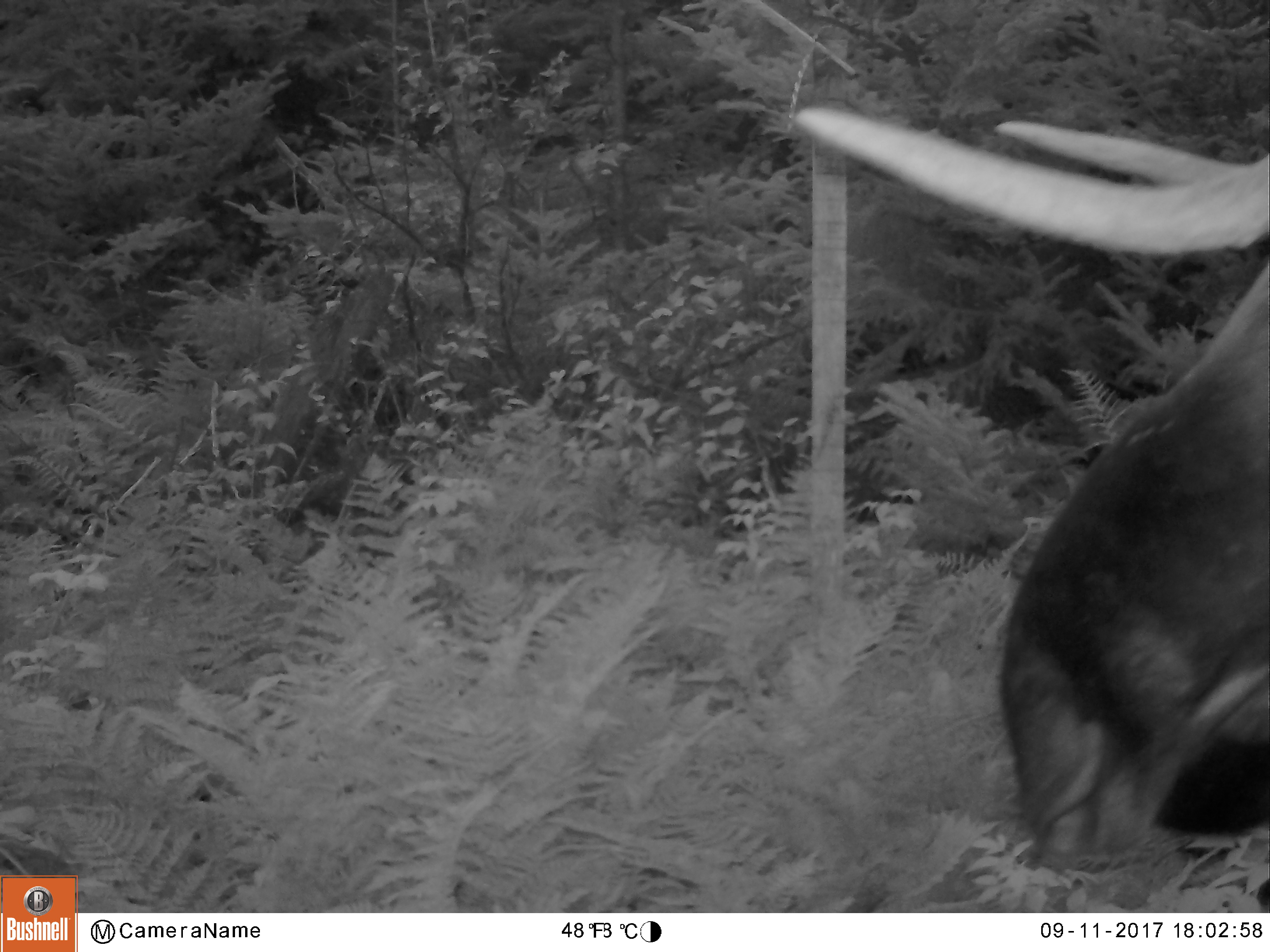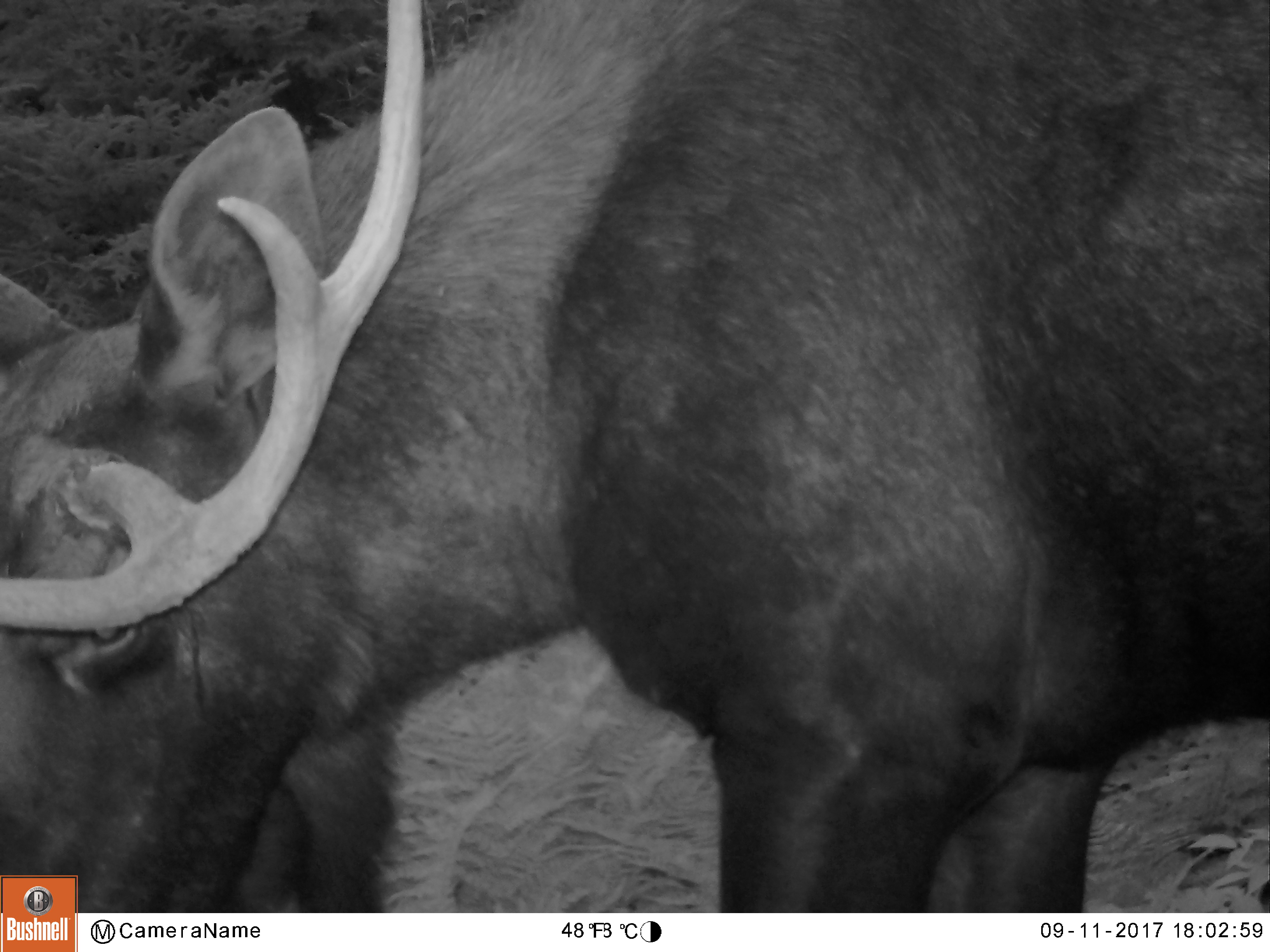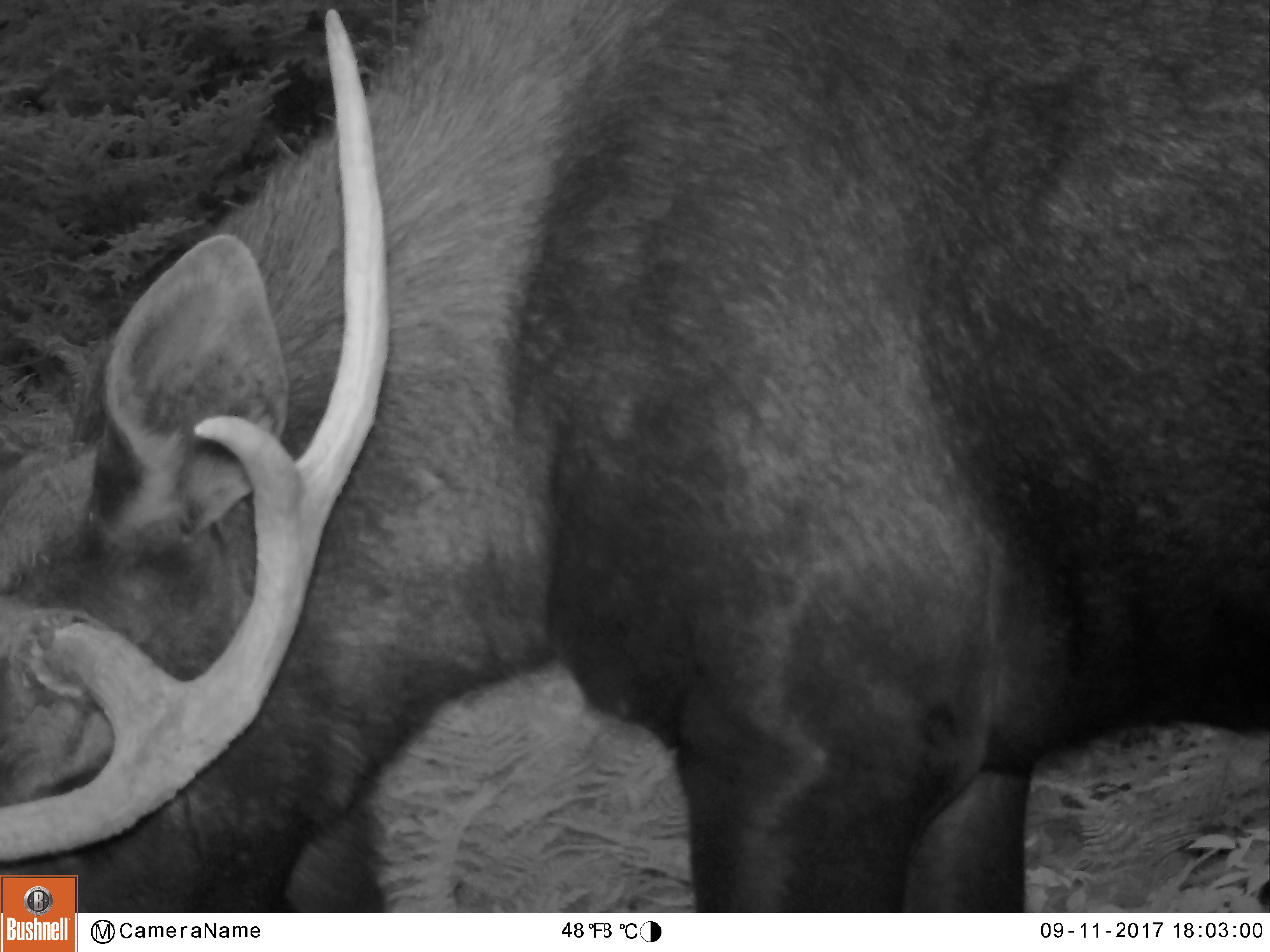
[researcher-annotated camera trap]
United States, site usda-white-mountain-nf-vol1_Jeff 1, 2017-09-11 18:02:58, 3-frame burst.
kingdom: Animalia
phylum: Chordata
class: Mammalia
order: Artiodactyla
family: Cervidae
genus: Alces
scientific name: Alces alces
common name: moose